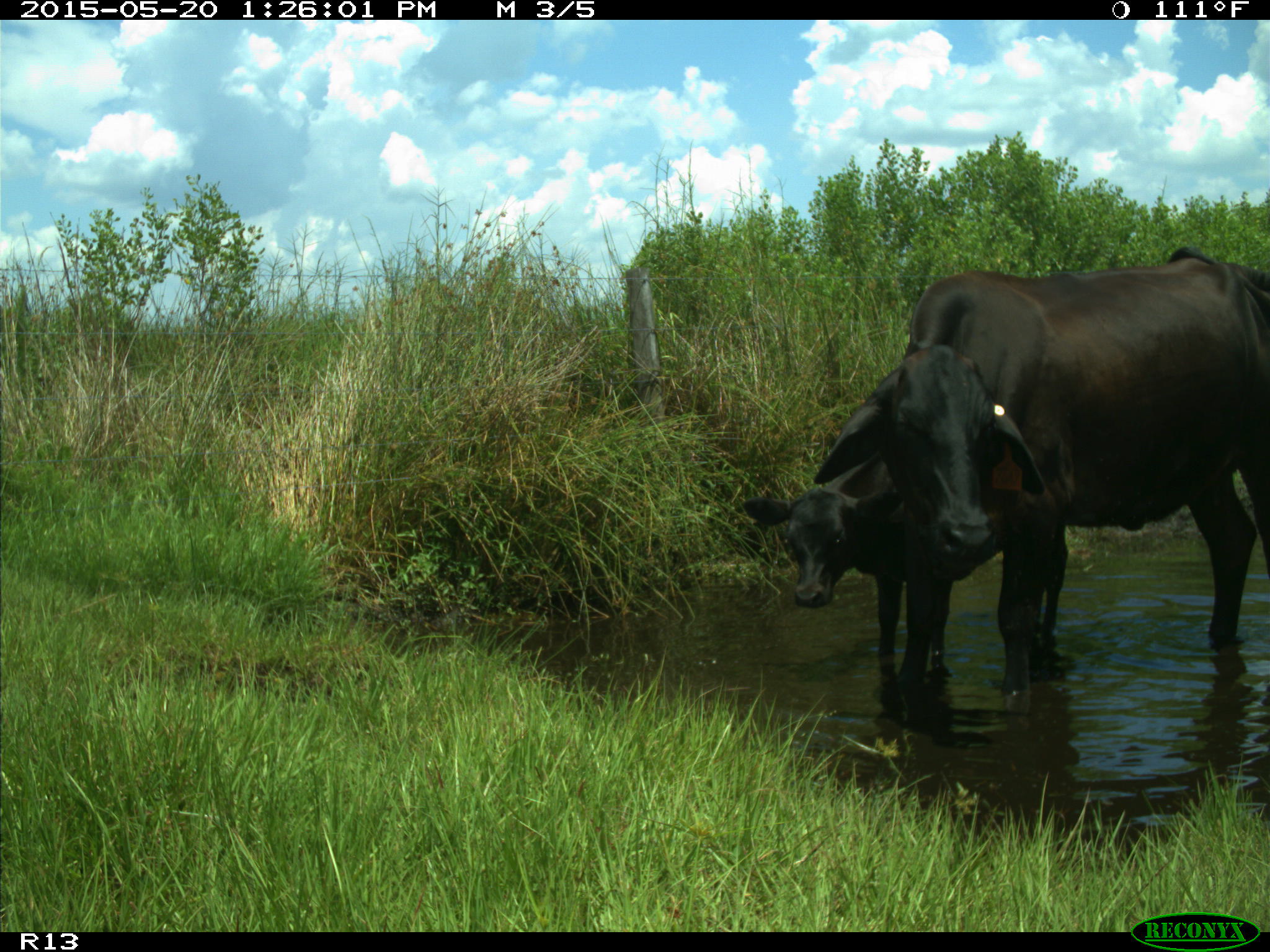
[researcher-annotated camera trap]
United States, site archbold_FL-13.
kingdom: Animalia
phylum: Chordata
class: Mammalia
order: Artiodactyla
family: Bovidae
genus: Bos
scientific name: Bos taurus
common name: domestic cow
Bos taurus (domestic cow).